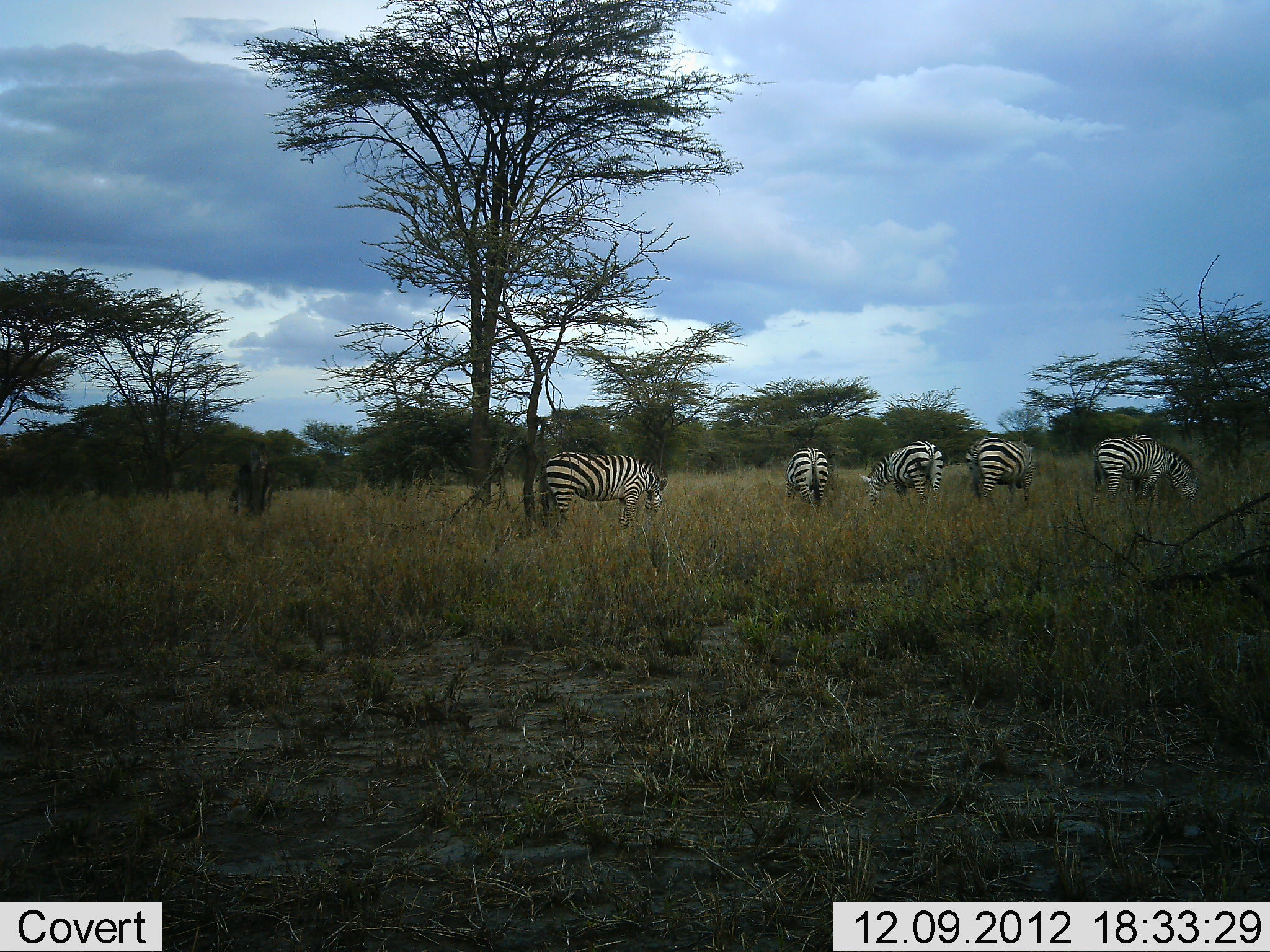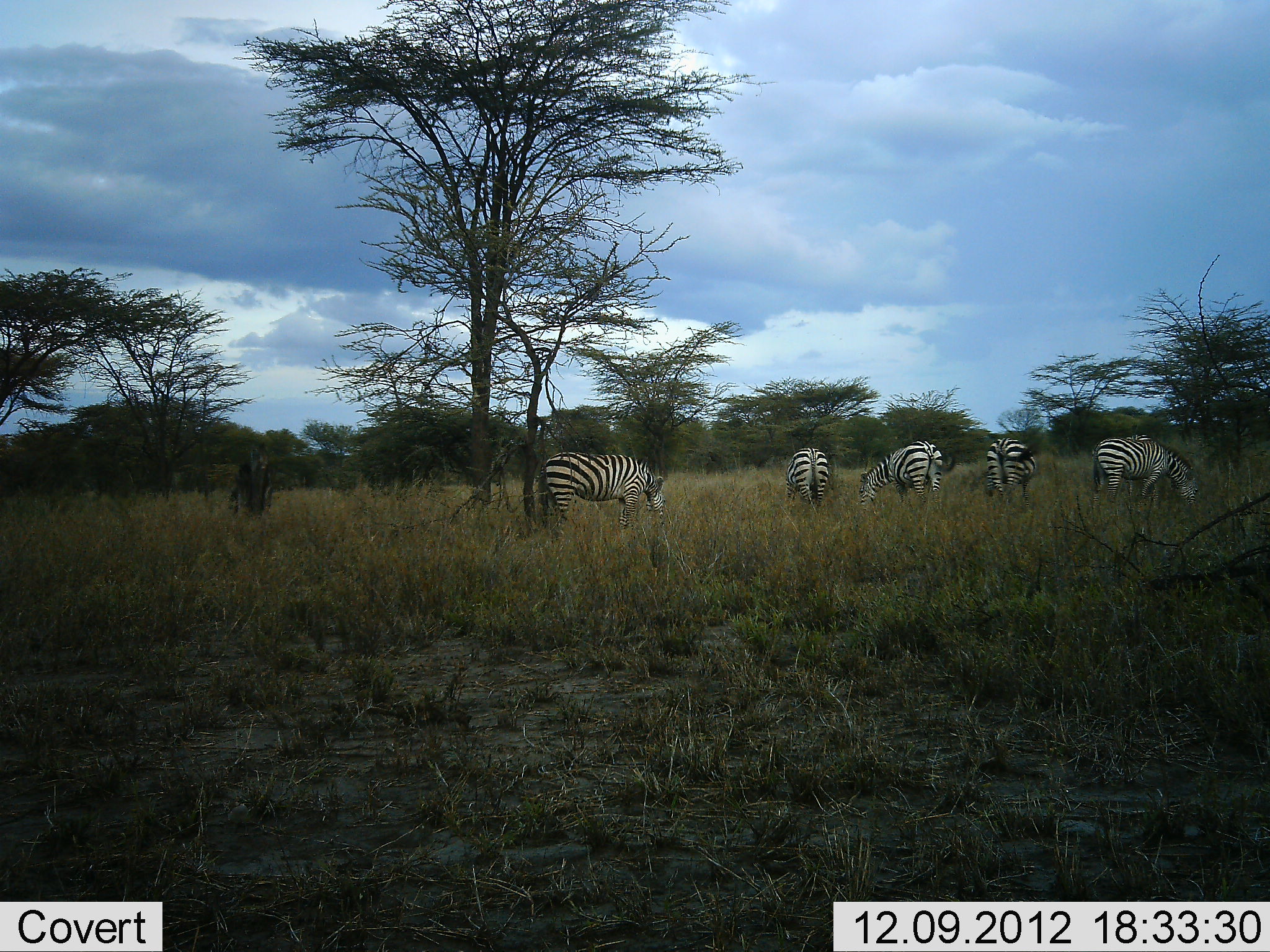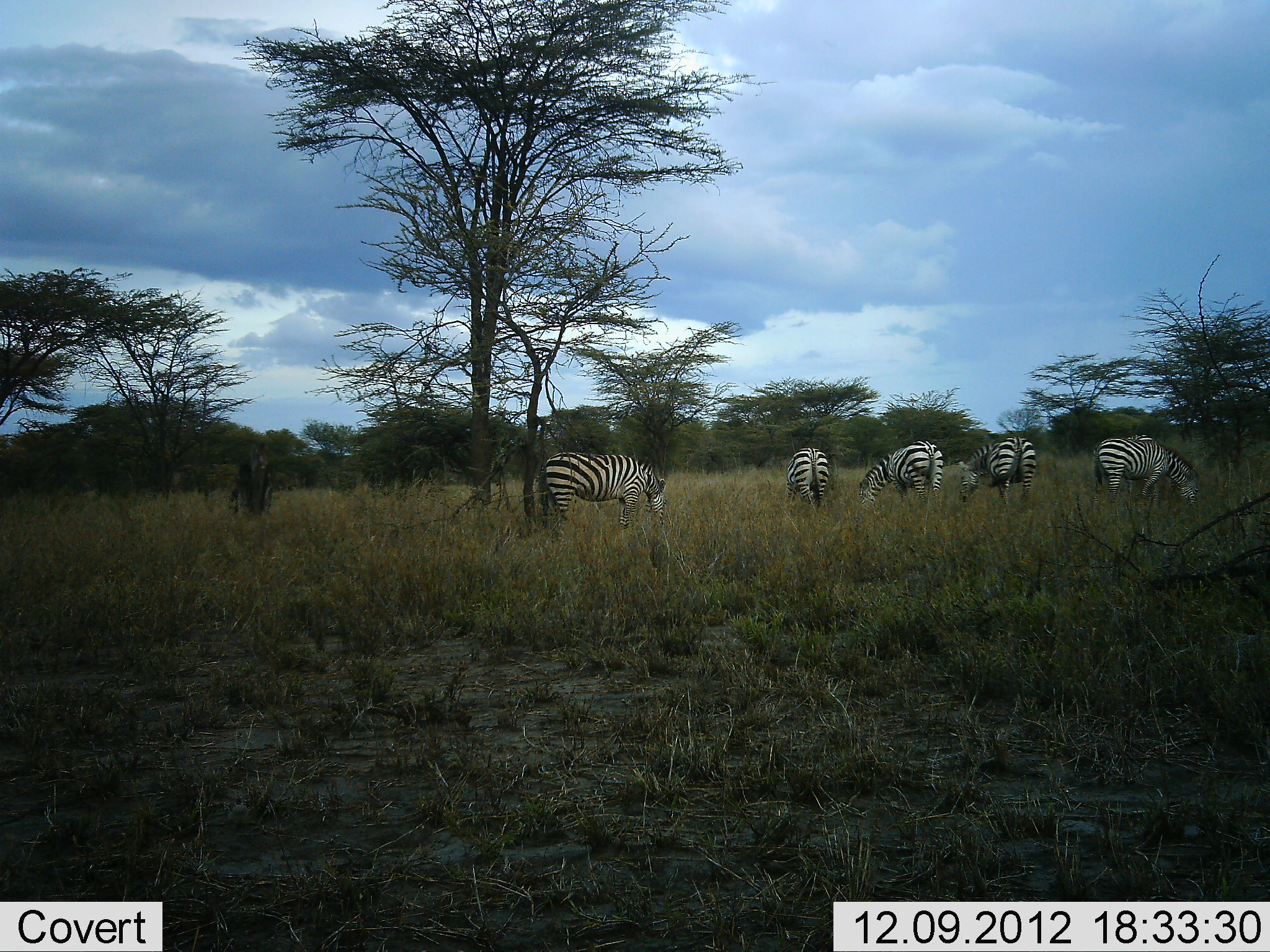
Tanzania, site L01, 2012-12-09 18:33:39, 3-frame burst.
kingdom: Animalia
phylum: Chordata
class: Mammalia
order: Perissodactyla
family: Equidae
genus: Equus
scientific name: Equus quagga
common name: plains zebra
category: zebra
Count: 5.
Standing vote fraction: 22%.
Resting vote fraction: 5%.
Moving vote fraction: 11%.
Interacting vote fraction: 0%.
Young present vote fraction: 0%.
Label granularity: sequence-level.